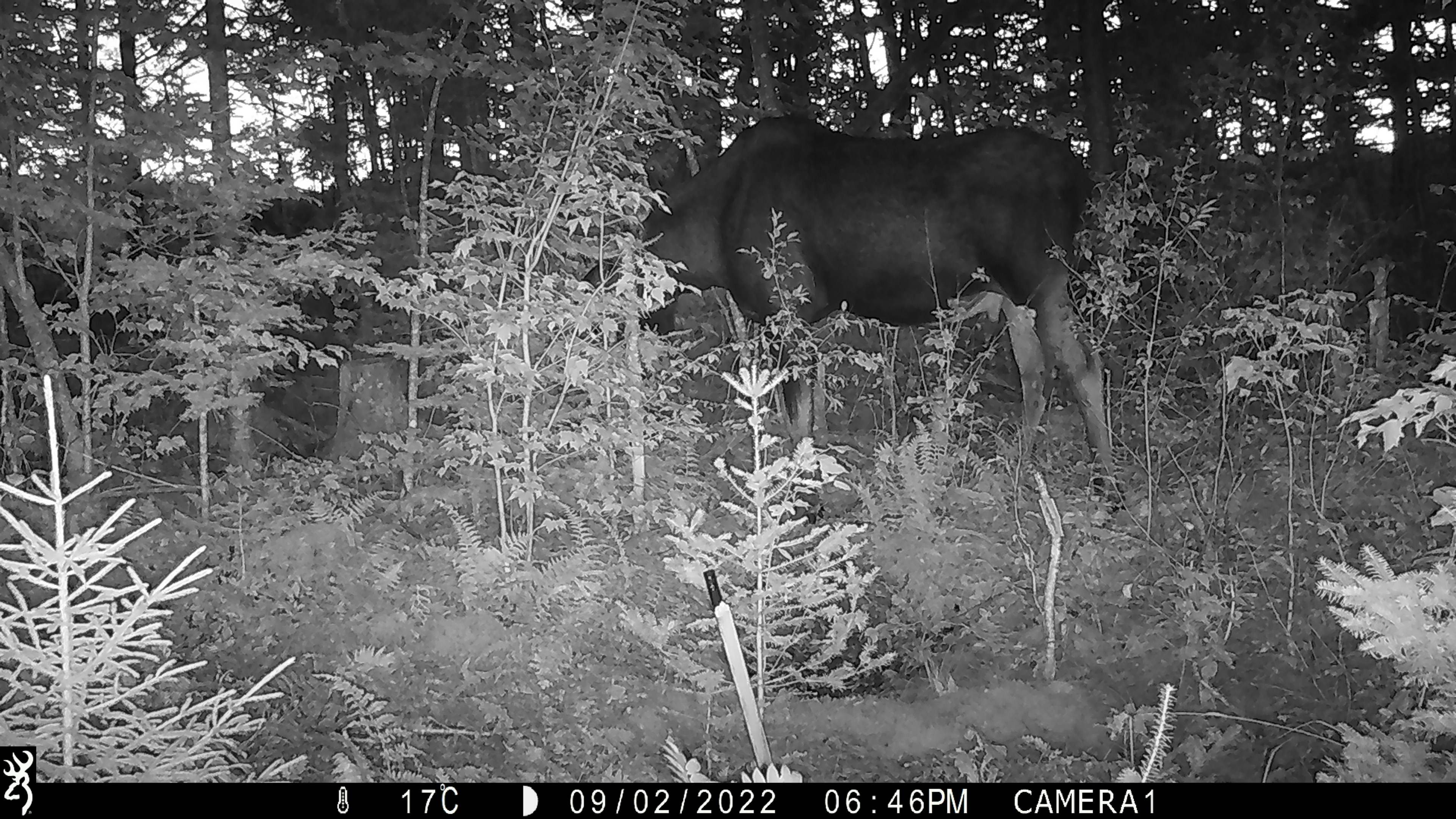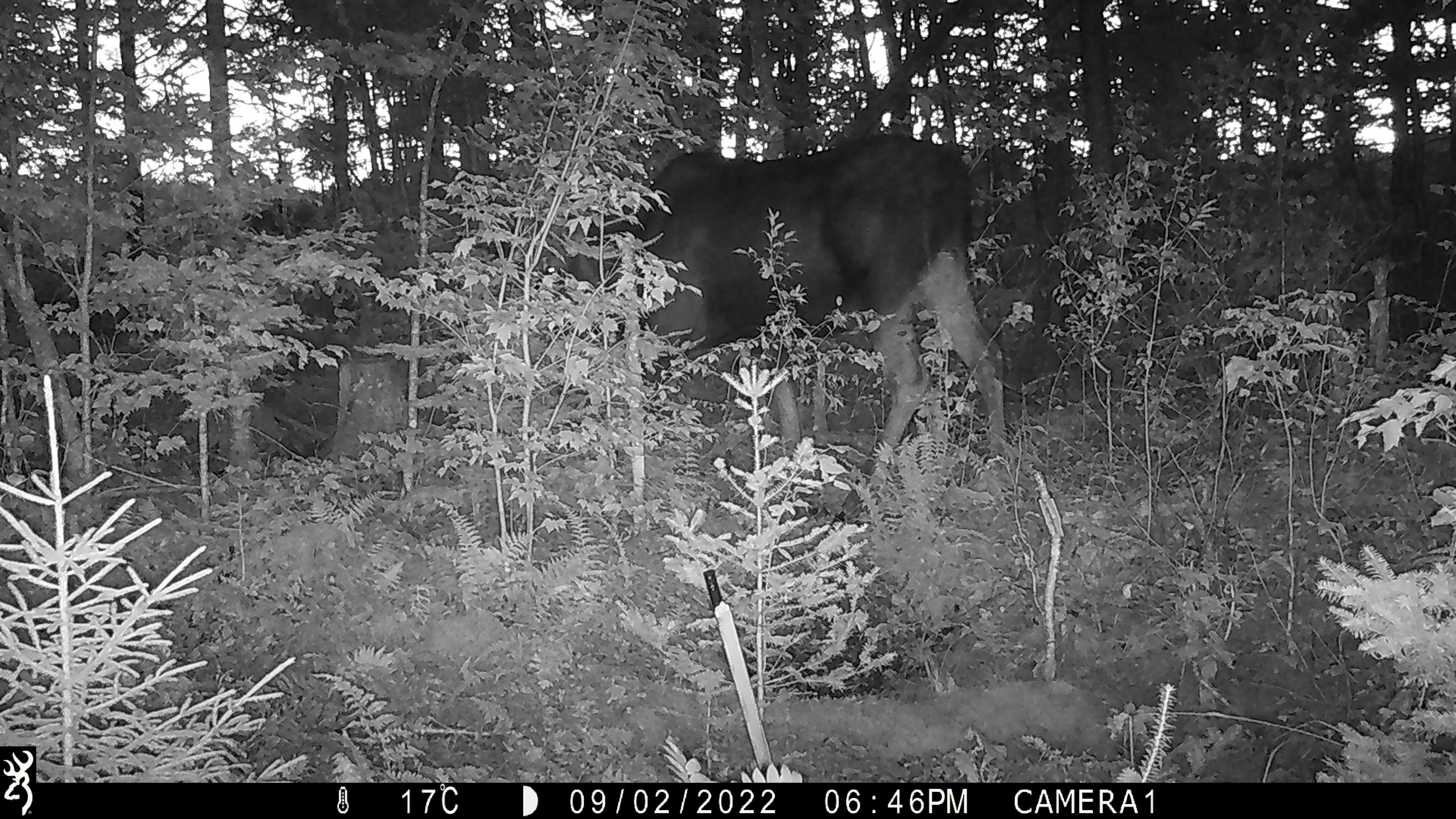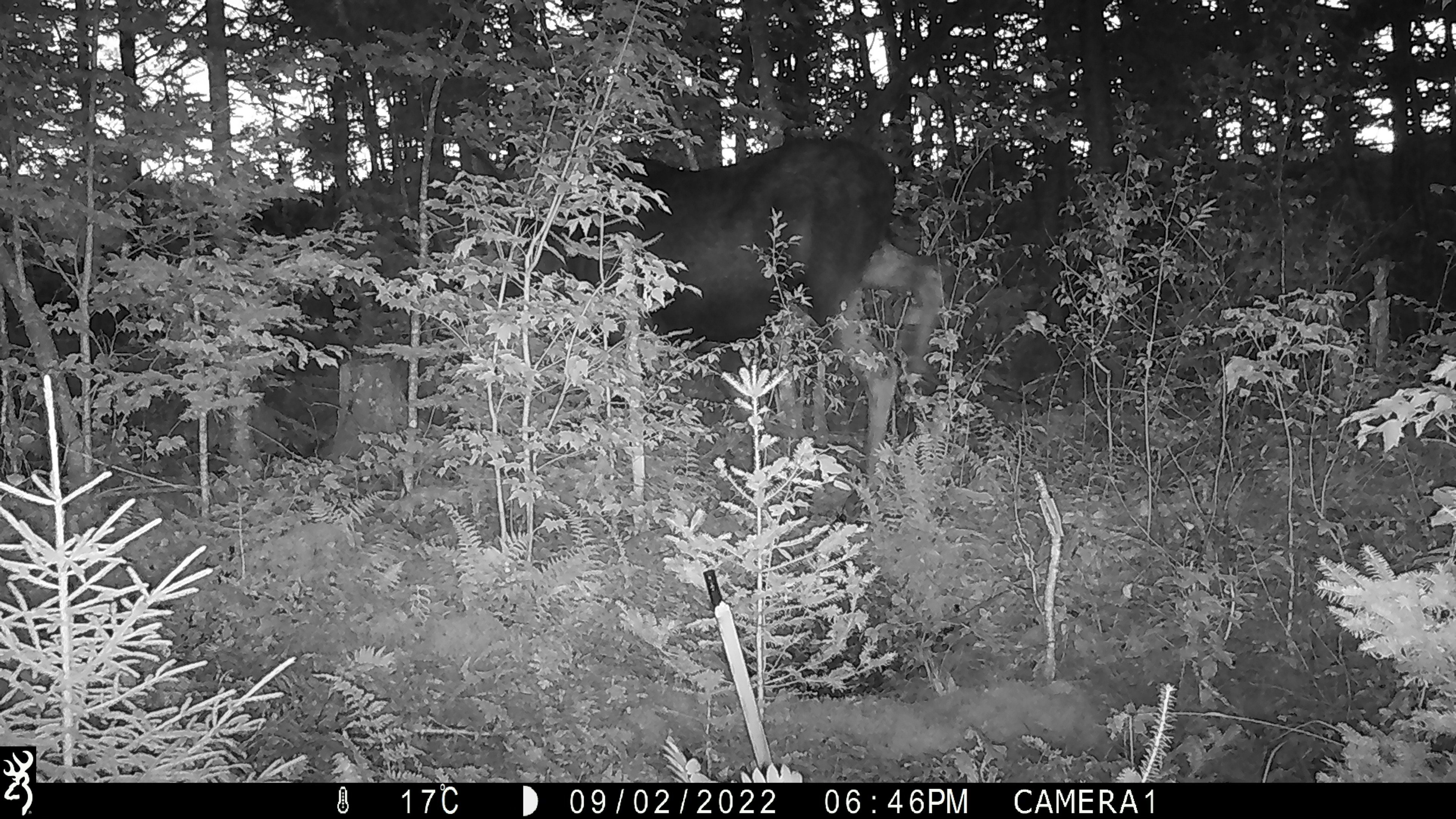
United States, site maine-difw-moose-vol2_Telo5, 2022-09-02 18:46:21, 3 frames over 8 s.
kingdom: Animalia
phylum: Chordata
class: Mammalia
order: Artiodactyla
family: Cervidae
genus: Alces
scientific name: Alces alces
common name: moose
Moose (Alces alces).